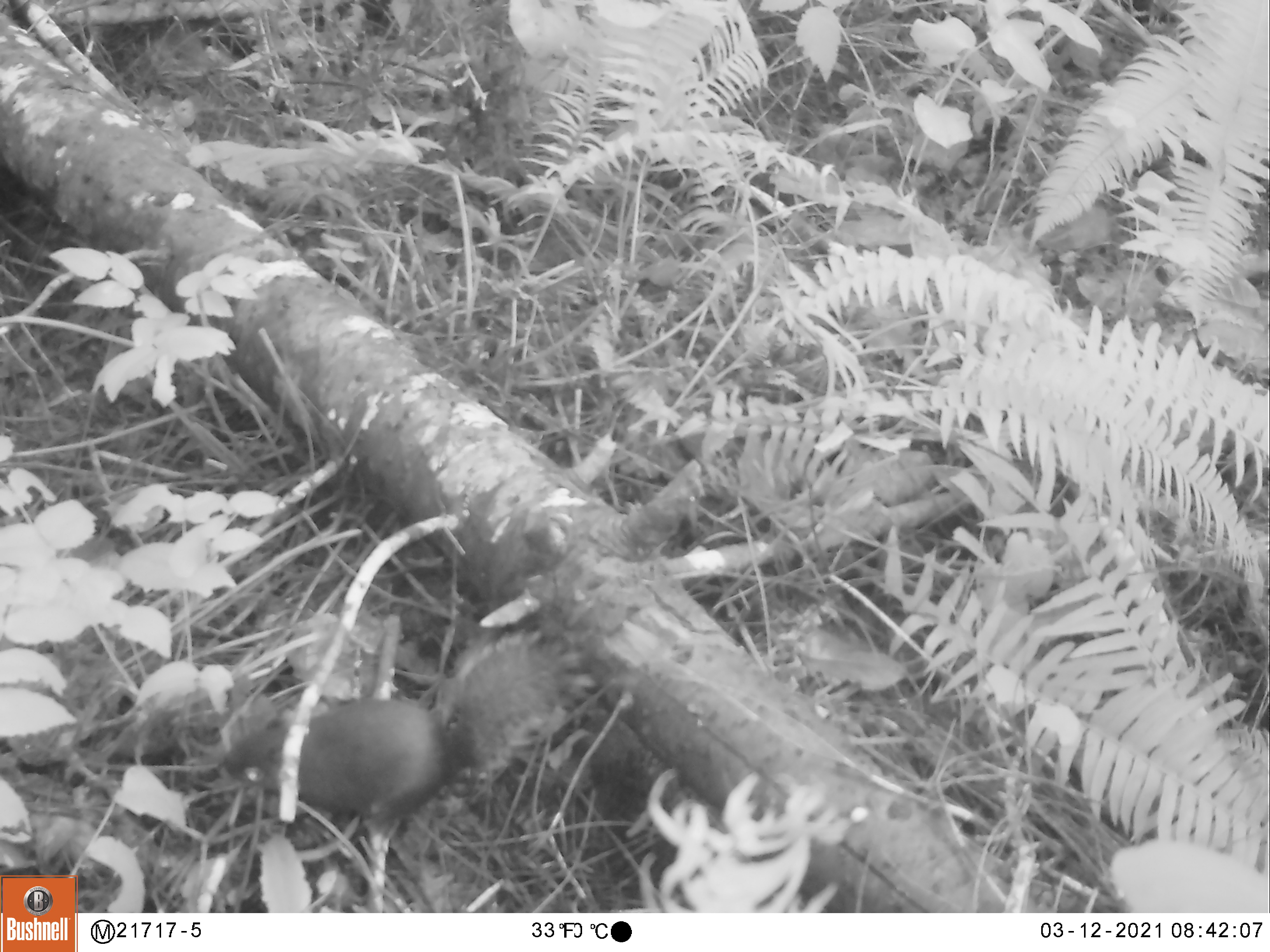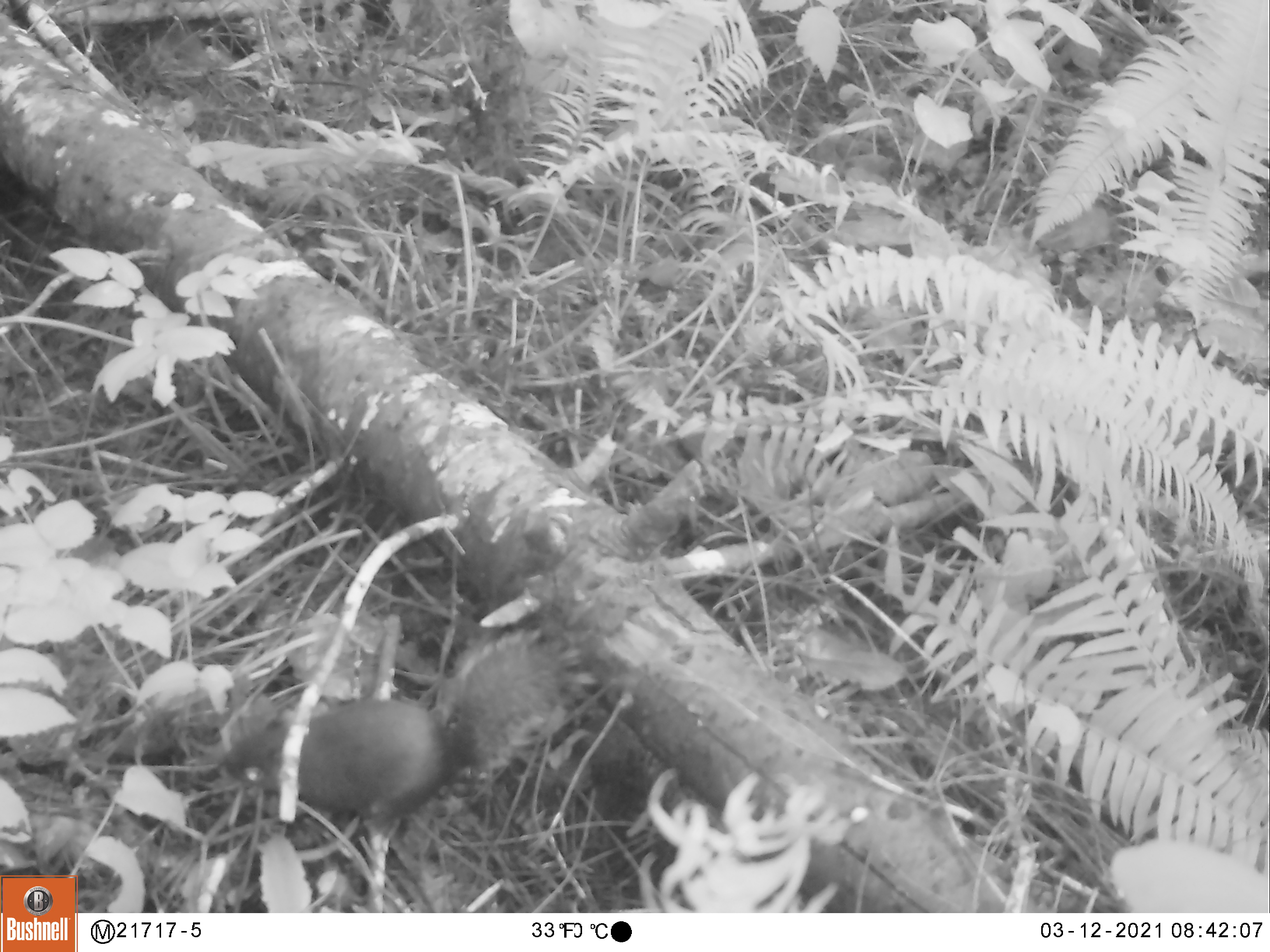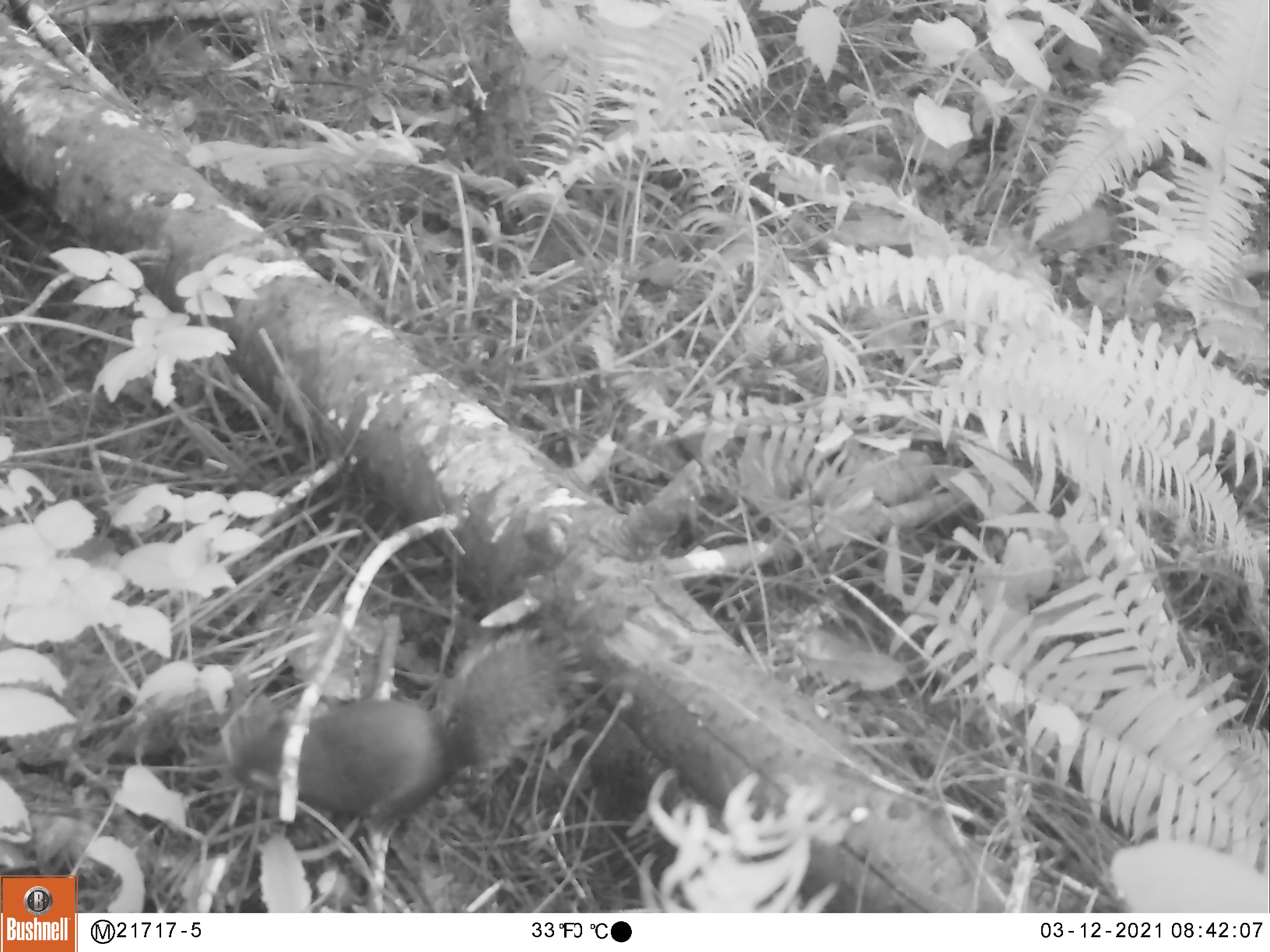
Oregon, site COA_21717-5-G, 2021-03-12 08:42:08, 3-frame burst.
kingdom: Animalia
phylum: Chordata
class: Mammalia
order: Rodentia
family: Sciuridae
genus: Tamiasciurus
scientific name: Tamiasciurus douglasii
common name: douglas squirrel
Douglas squirrel (Tamiasciurus douglasii).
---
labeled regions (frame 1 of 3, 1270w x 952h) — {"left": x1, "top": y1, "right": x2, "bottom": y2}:
douglas squirrel: {"left": 215, "top": 627, "right": 562, "bottom": 836}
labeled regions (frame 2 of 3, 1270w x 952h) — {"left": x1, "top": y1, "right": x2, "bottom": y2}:
douglas squirrel: {"left": 220, "top": 622, "right": 576, "bottom": 829}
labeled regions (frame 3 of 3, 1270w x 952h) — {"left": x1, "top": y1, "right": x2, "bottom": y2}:
douglas squirrel: {"left": 212, "top": 625, "right": 579, "bottom": 838}